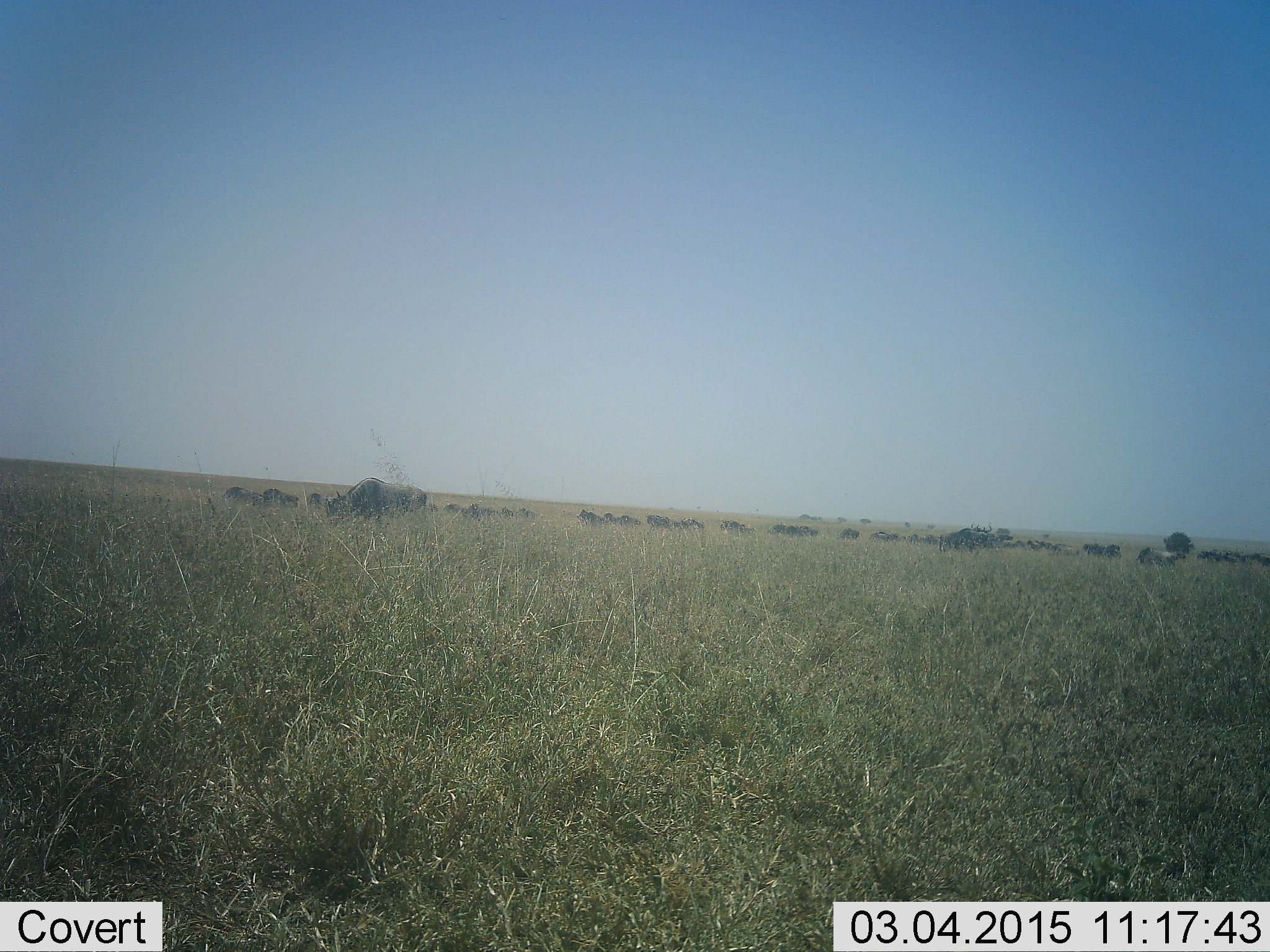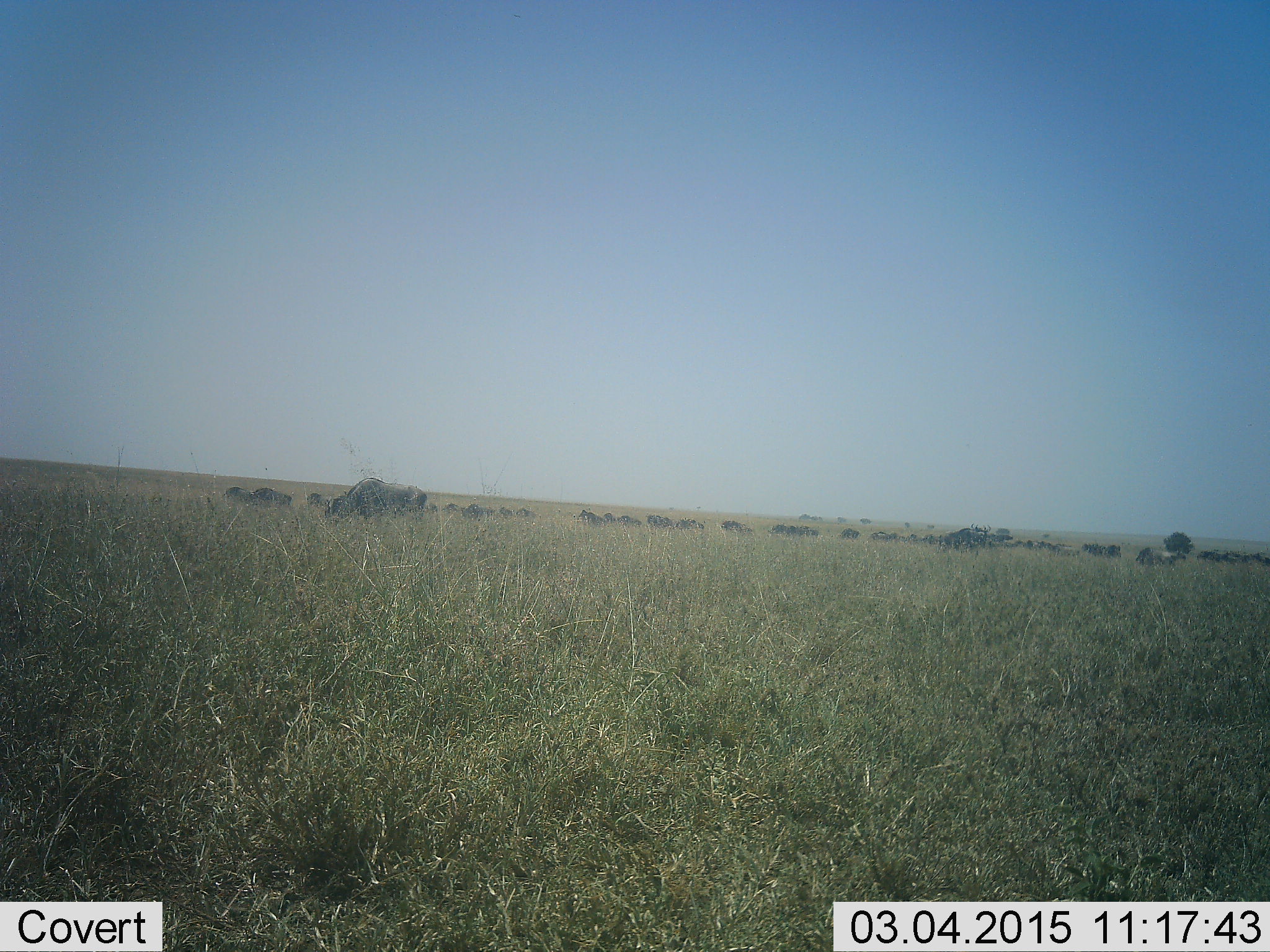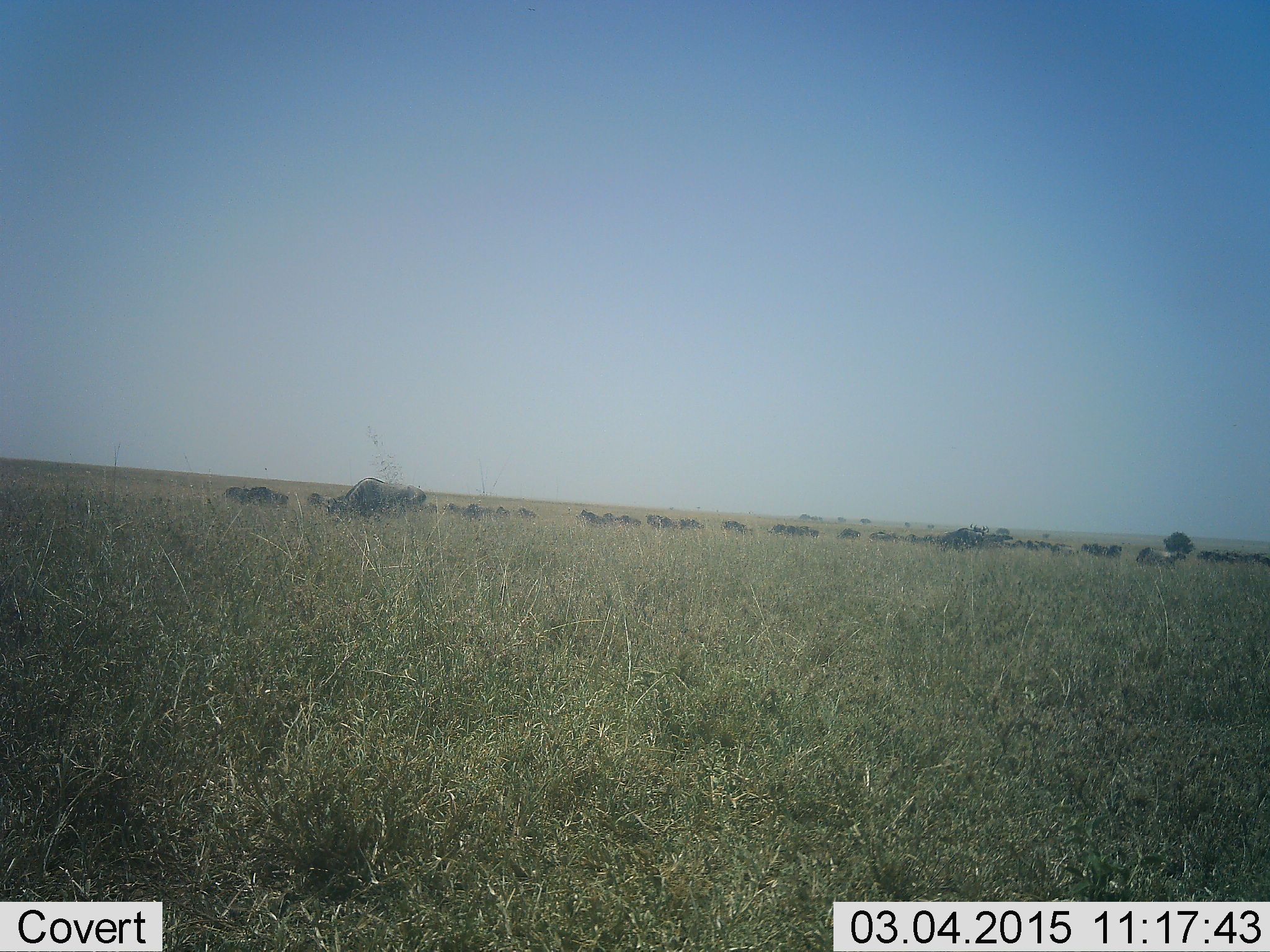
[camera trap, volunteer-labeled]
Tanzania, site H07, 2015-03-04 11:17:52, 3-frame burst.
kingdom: Animalia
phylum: Chordata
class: Mammalia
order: Artiodactyla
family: Bovidae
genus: Connochaetes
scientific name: Connochaetes taurinus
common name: blue wildebeest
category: wildebeest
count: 11-50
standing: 36%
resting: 27%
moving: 27%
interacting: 0%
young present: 0%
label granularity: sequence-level